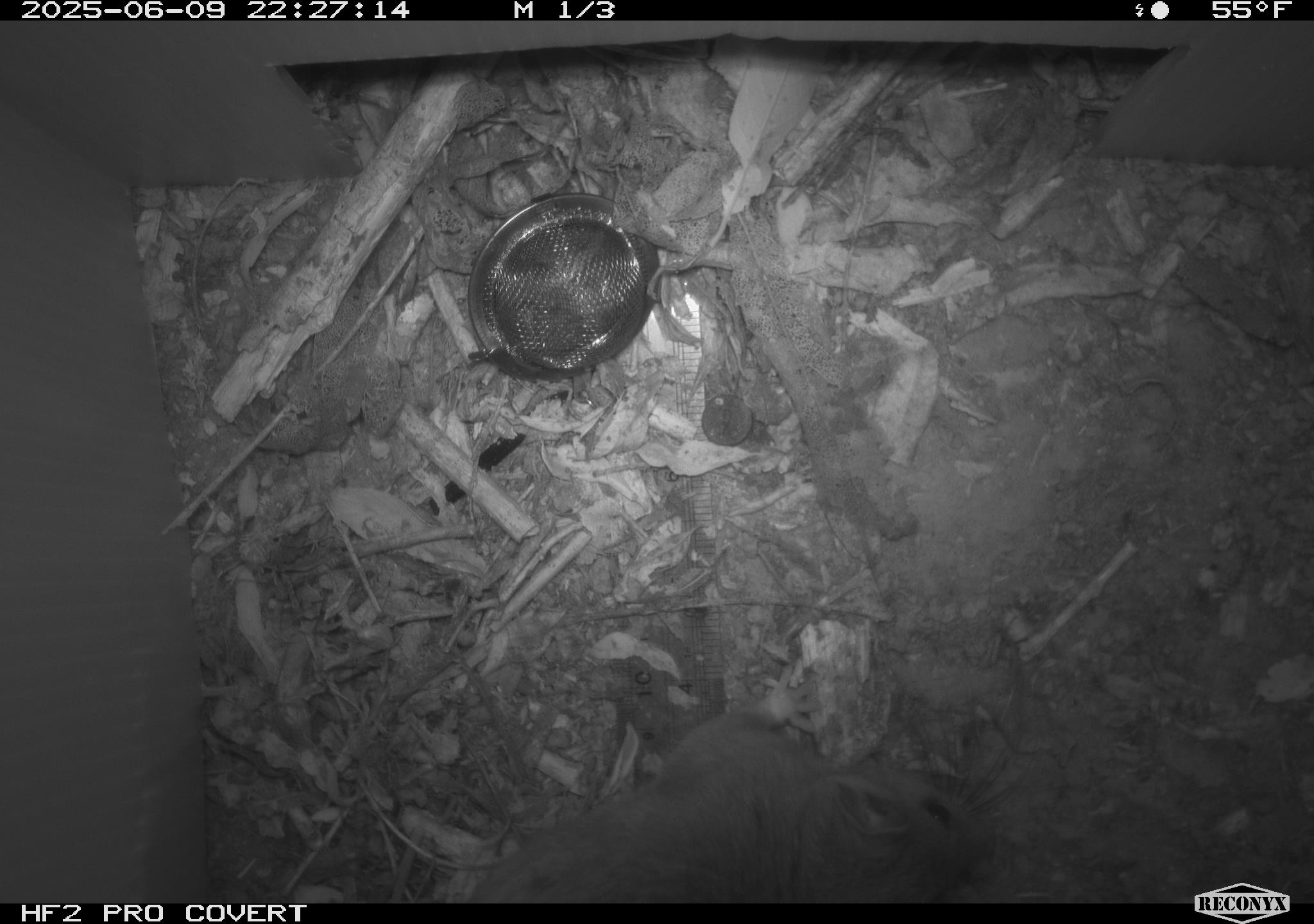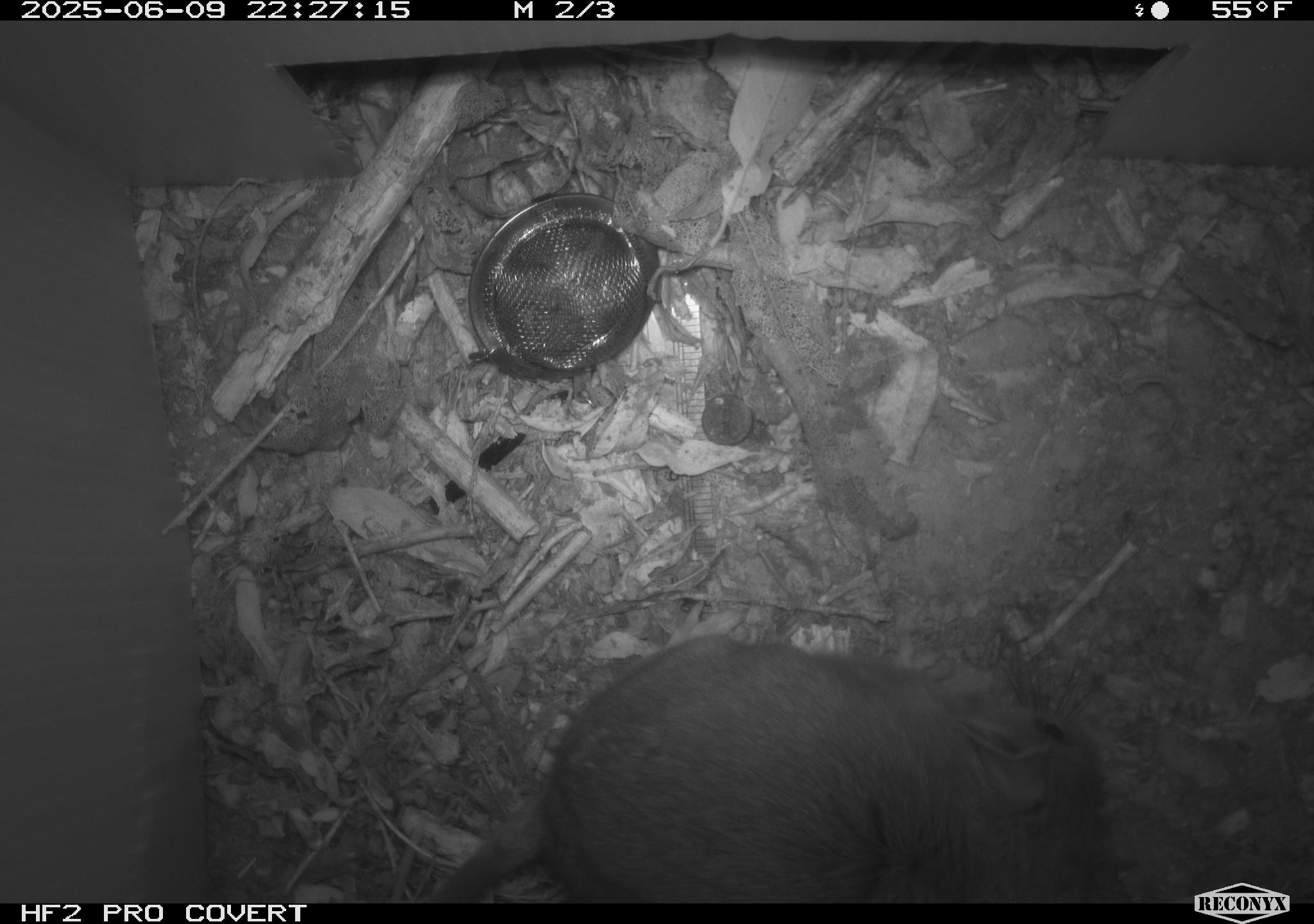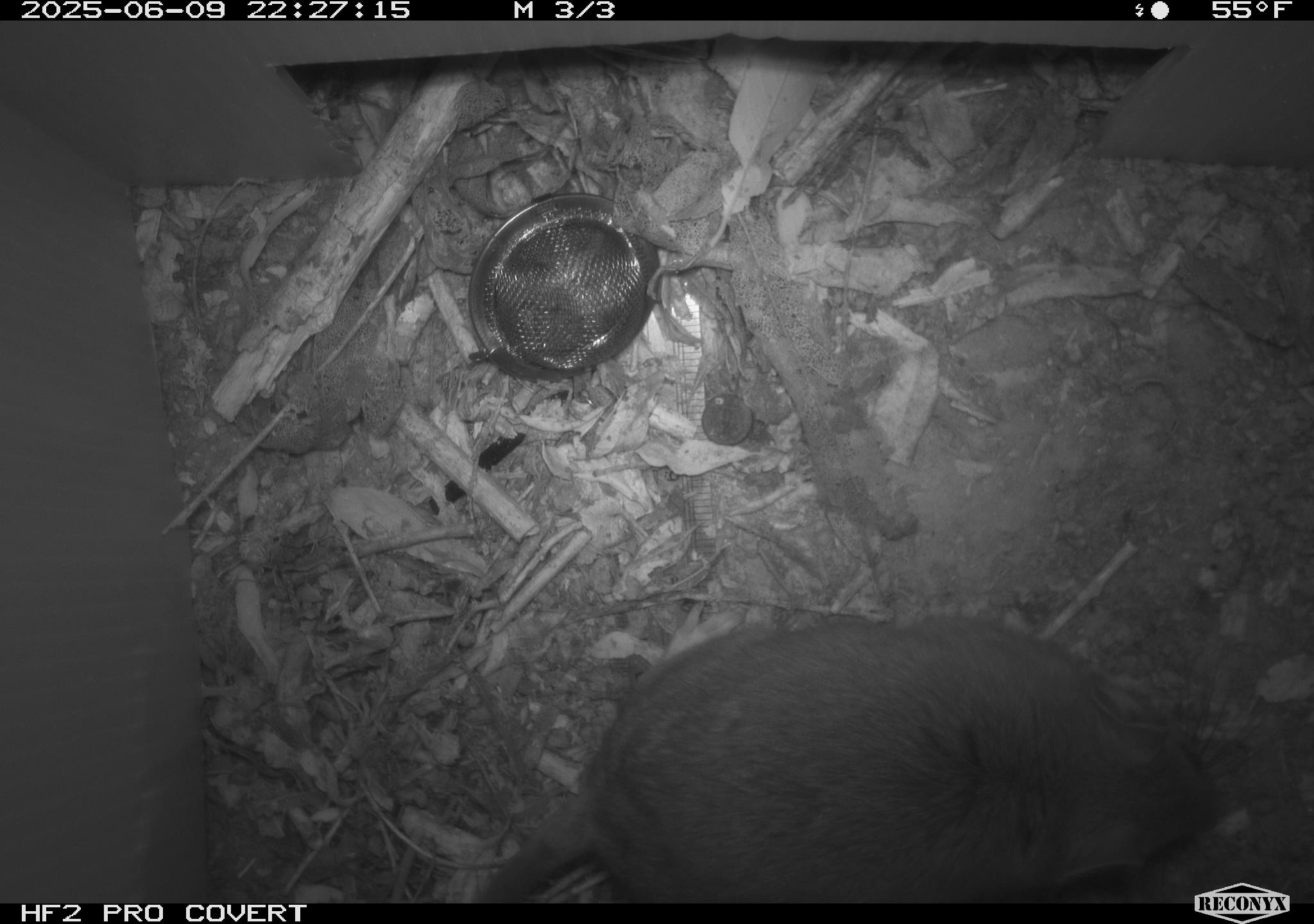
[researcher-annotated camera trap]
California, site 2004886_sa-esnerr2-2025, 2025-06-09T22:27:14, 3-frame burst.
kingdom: Animalia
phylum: Chordata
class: Mammalia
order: Rodentia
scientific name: Rodentia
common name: rodent